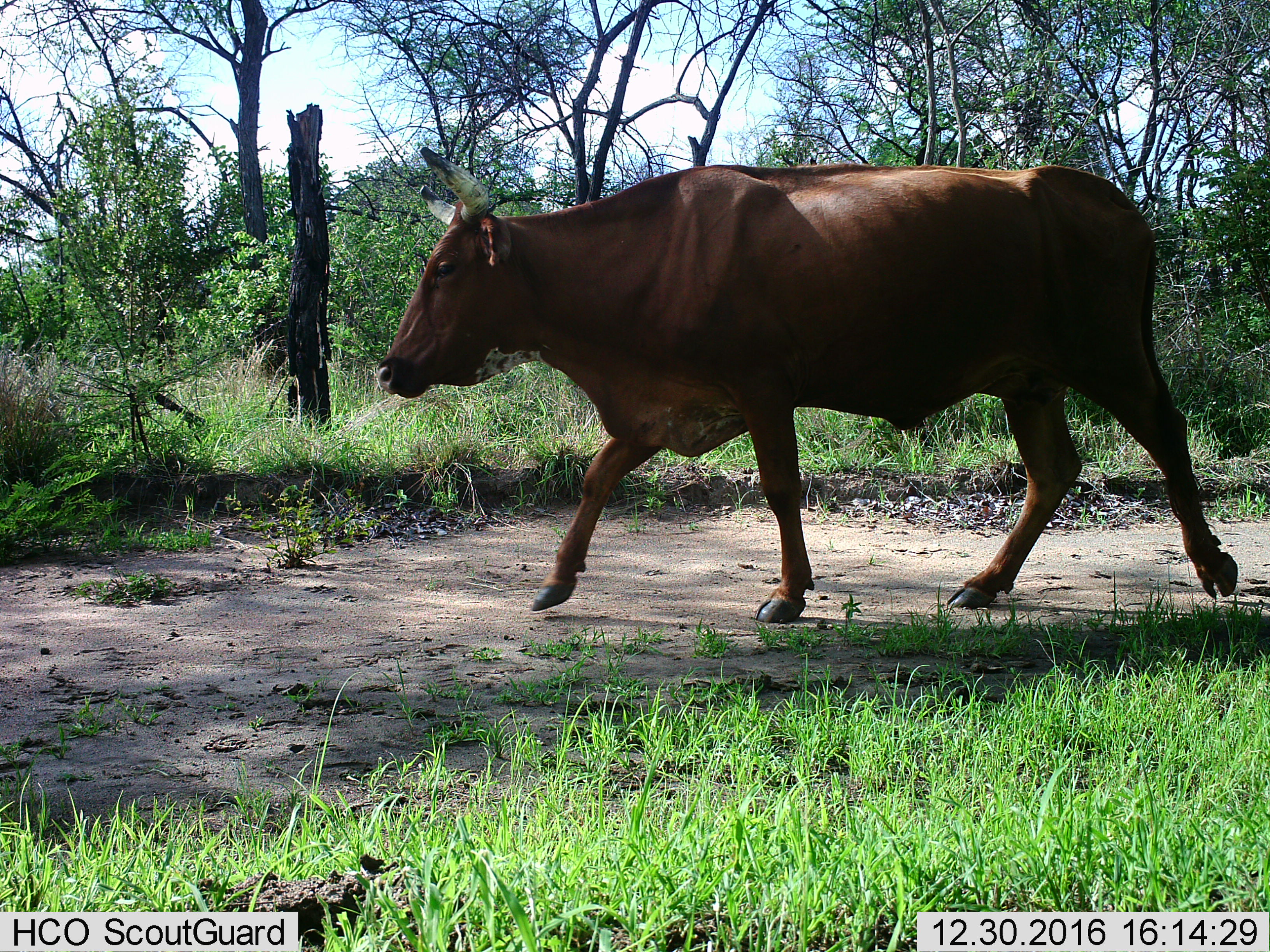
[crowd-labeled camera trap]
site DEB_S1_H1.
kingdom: Animalia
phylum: Chordata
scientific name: Vertebrata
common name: domestic animal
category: domesticanimal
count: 1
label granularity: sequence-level